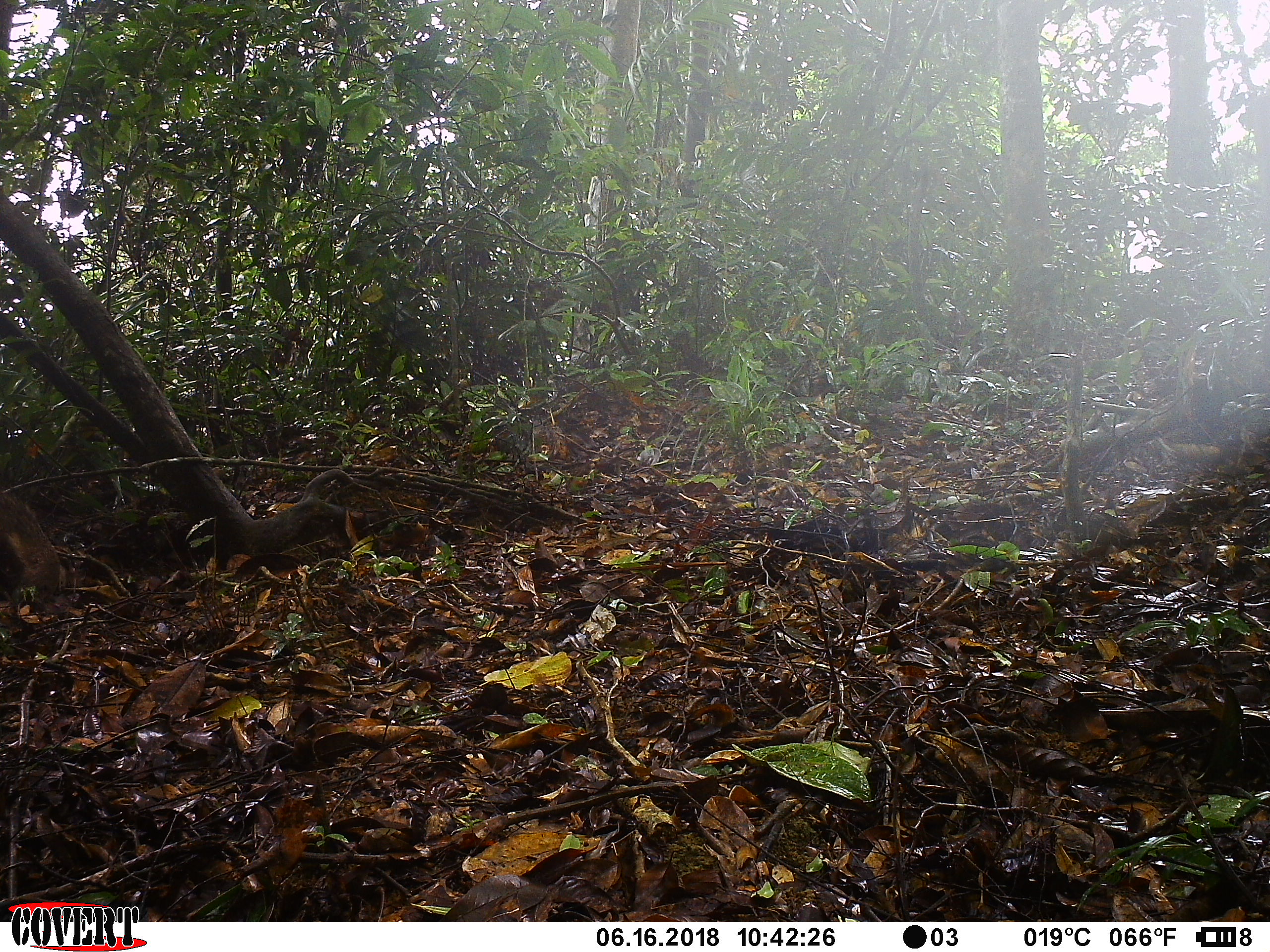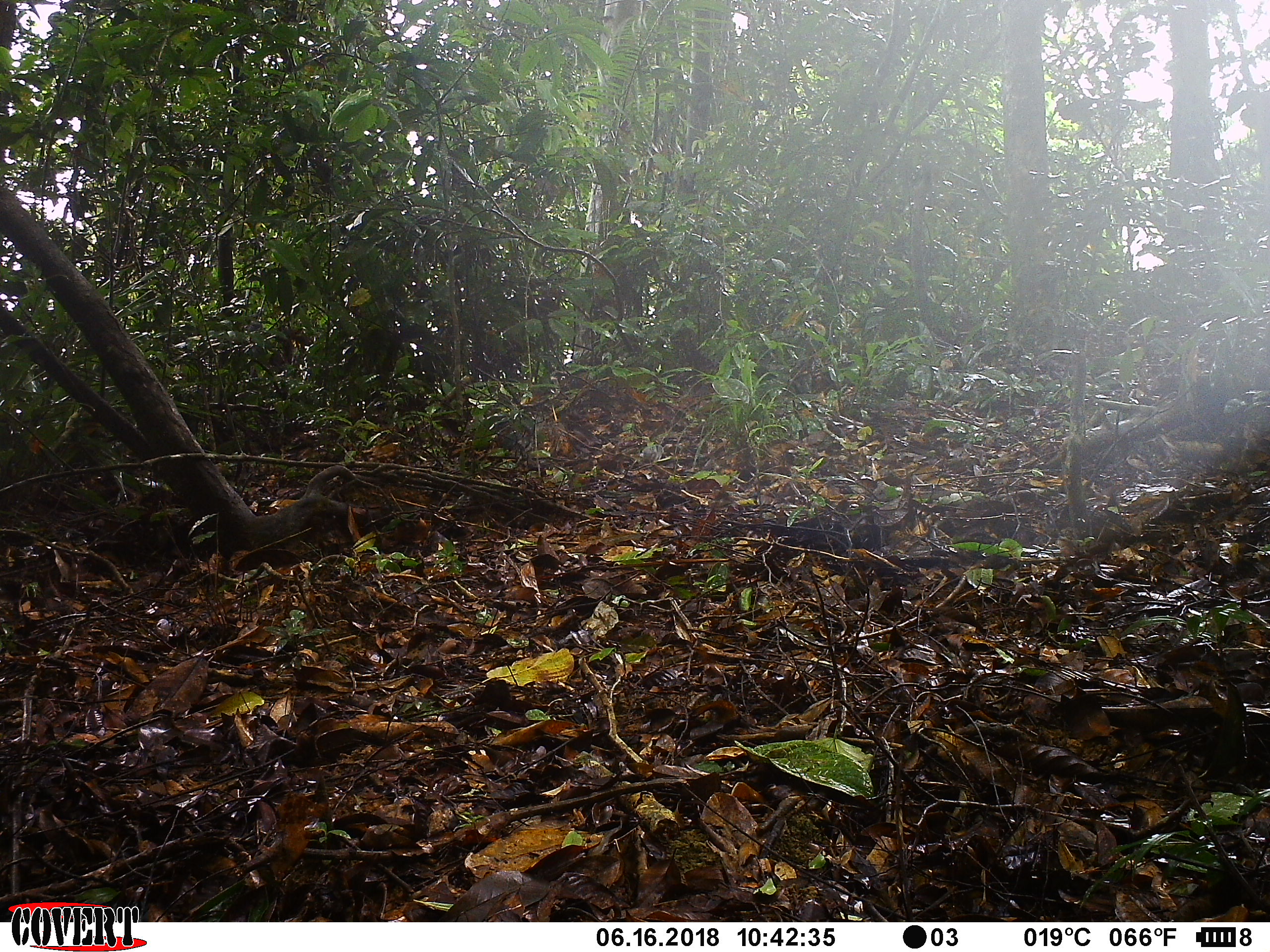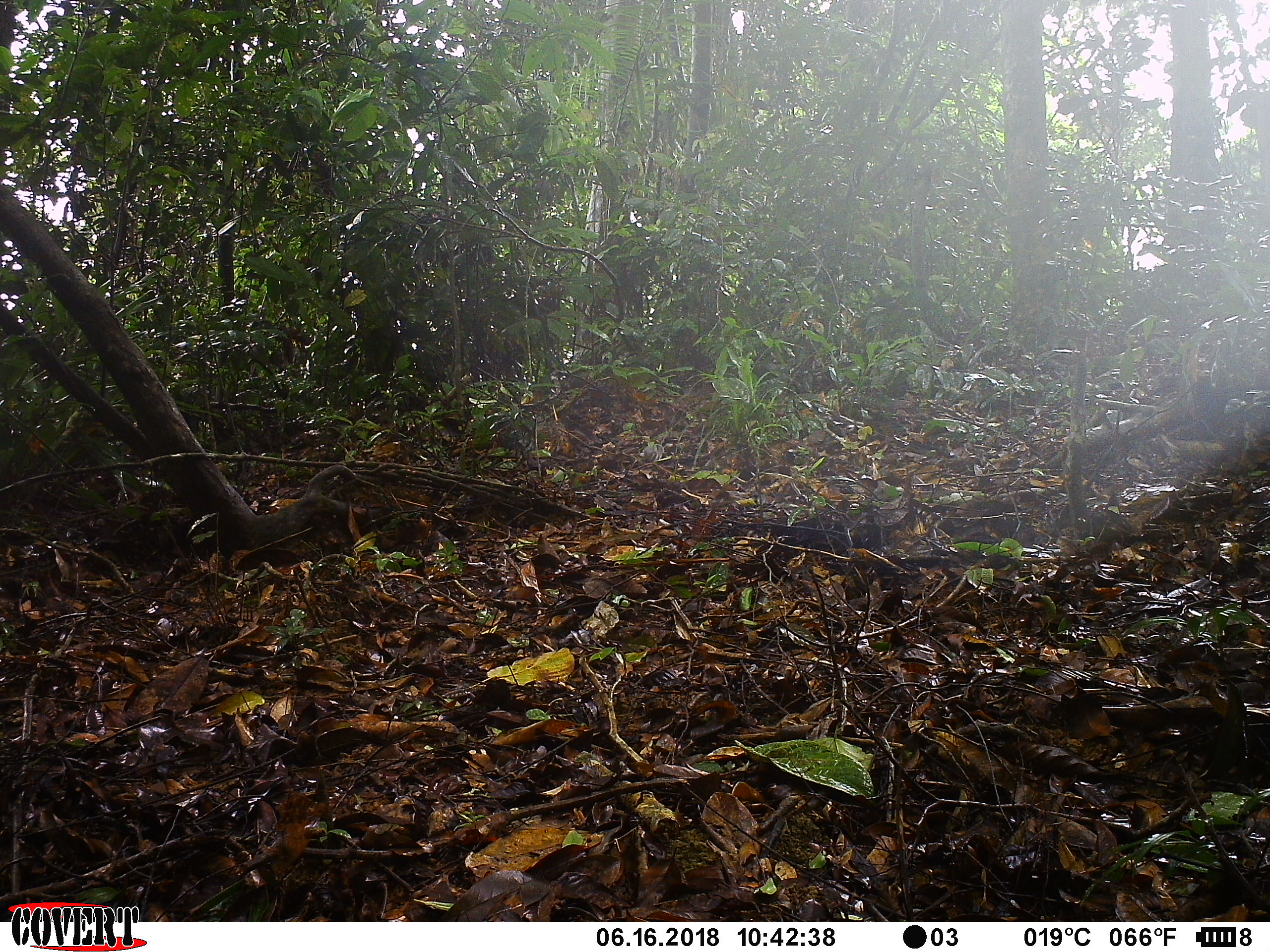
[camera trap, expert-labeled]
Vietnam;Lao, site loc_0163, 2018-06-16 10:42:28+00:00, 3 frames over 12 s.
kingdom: Animalia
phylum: Chordata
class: Mammalia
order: Carnivora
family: Herpestidae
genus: Urva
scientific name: Urva urva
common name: crab-eating mongoose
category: crab eating mongoose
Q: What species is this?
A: Crab eating mongoose (crab-eating mongoose) (Urva urva).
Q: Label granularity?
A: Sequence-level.